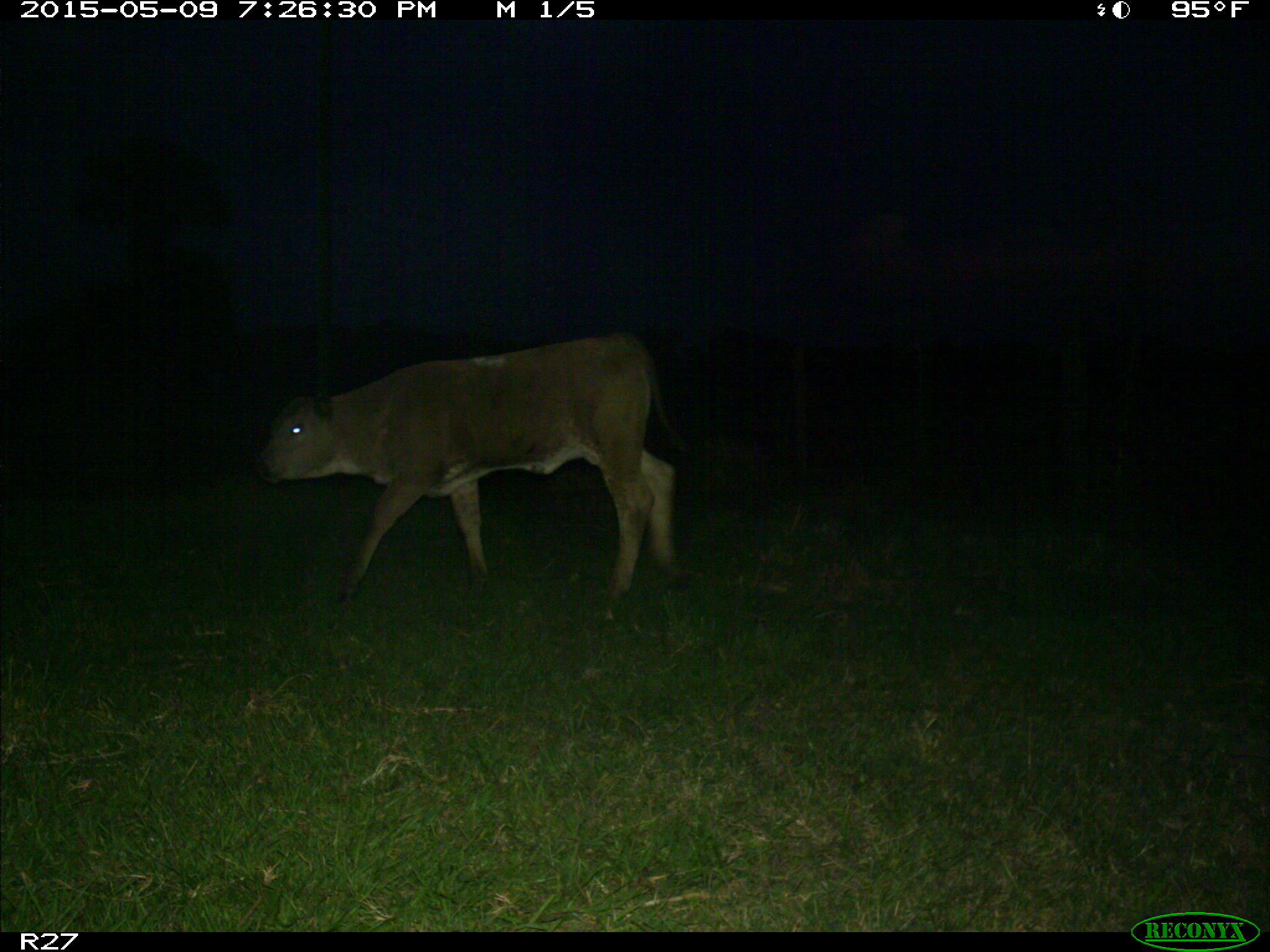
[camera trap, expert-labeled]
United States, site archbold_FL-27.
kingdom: Animalia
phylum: Chordata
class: Mammalia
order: Artiodactyla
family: Bovidae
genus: Bos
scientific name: Bos taurus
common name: domestic cow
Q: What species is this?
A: Bos taurus (domestic cow).